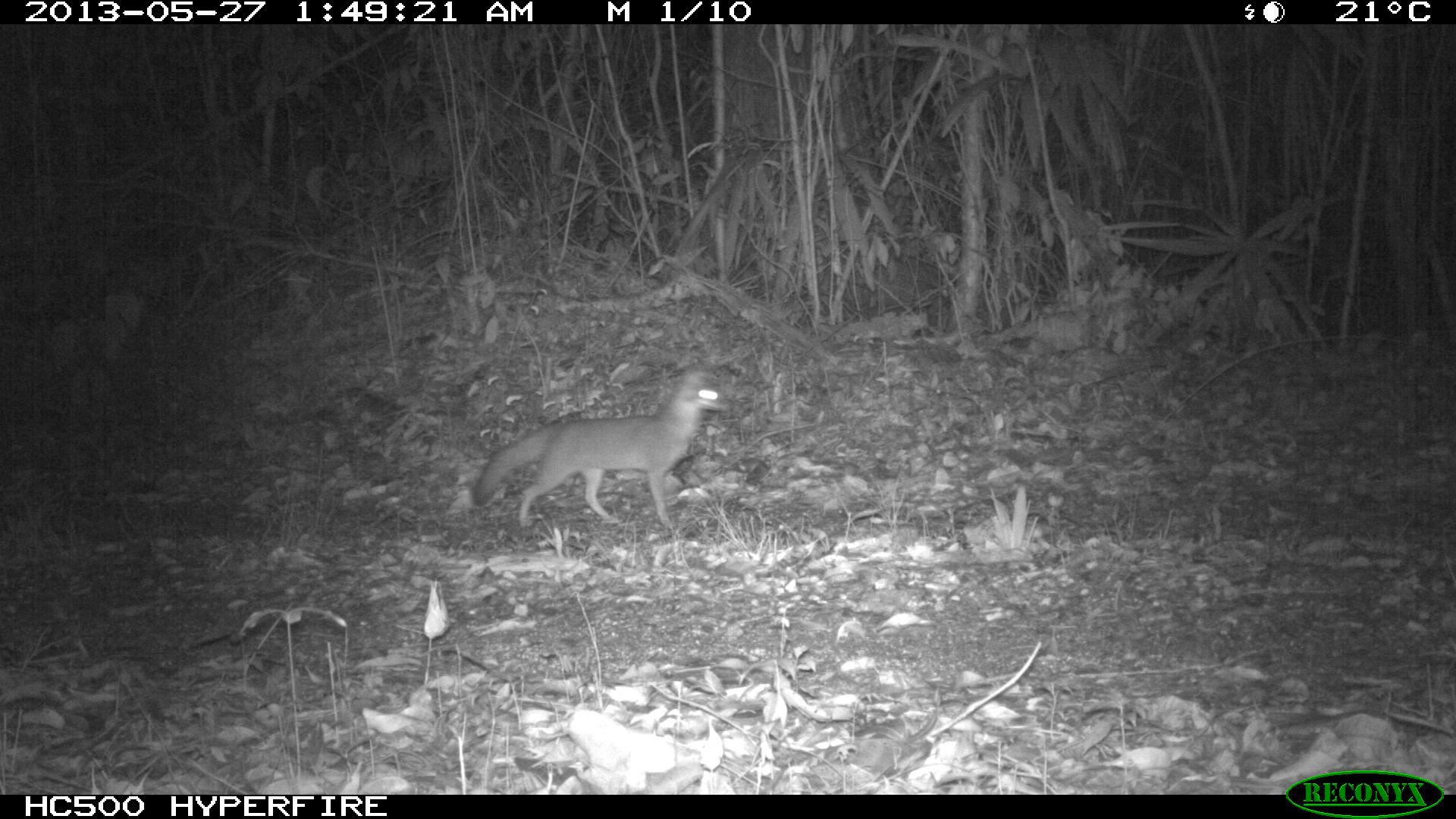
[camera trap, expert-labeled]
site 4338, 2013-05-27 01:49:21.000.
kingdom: Animalia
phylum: Chordata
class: Mammalia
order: Carnivora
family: Canidae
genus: Urocyon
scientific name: Urocyon cinereoargenteus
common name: gray fox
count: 1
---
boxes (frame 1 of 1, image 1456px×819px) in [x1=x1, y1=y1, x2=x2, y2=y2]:
urocyon cinereoargenteus: [x1=470, y1=368, x2=726, y2=528]